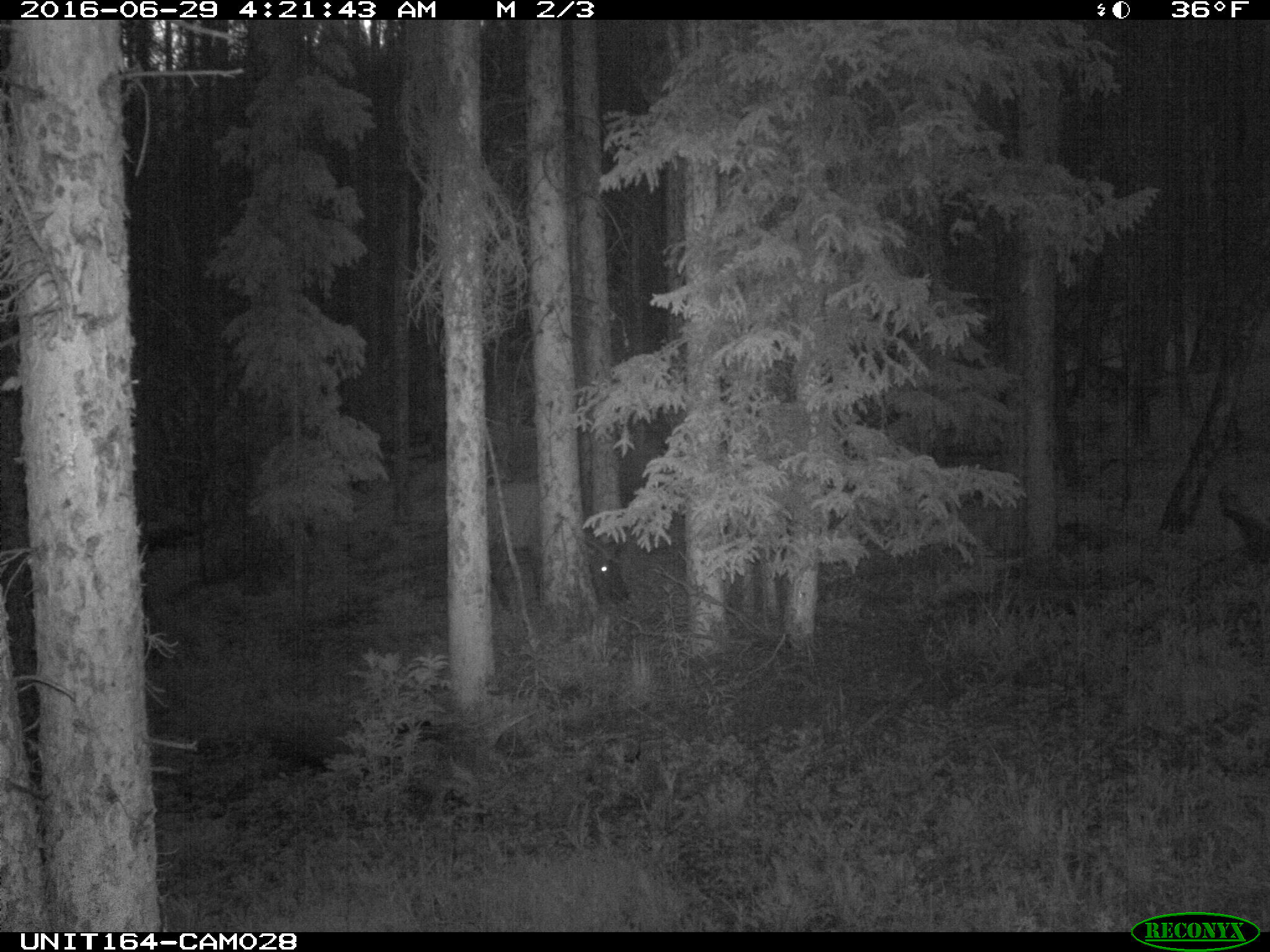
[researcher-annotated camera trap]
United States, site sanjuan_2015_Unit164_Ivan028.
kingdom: Animalia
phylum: Chordata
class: Mammalia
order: Artiodactyla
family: Cervidae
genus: Cervus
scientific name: Cervus elaphus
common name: red deer